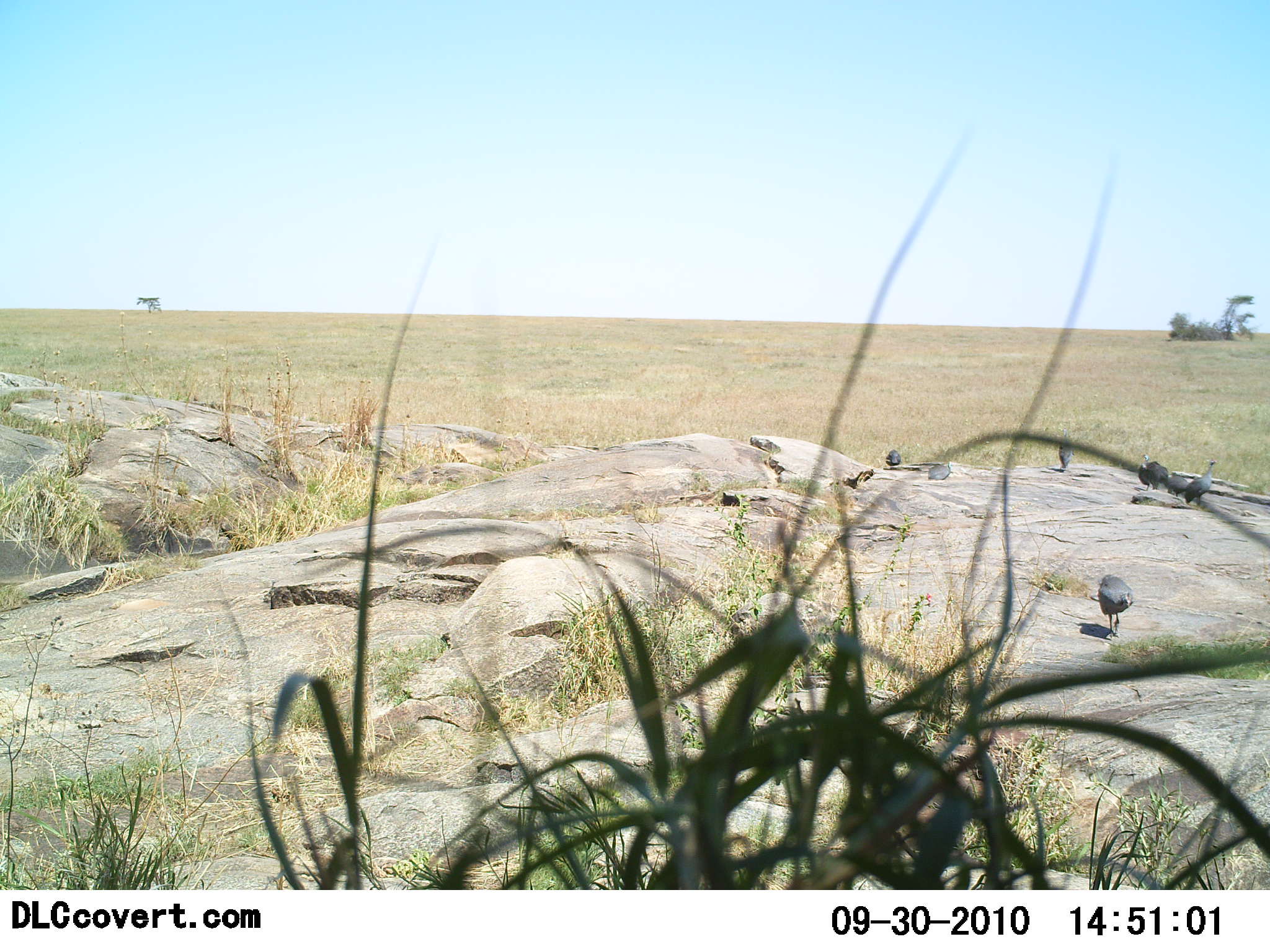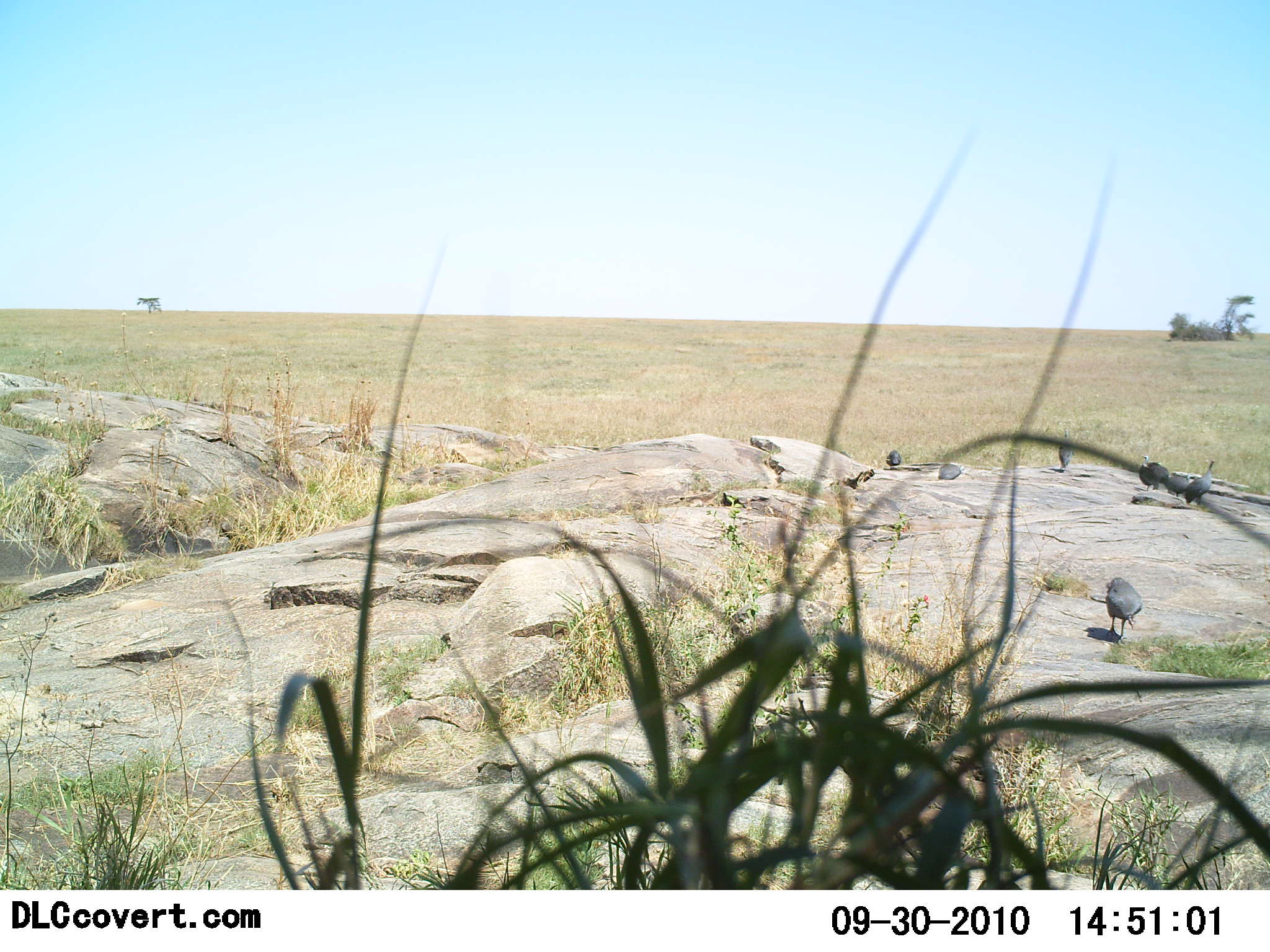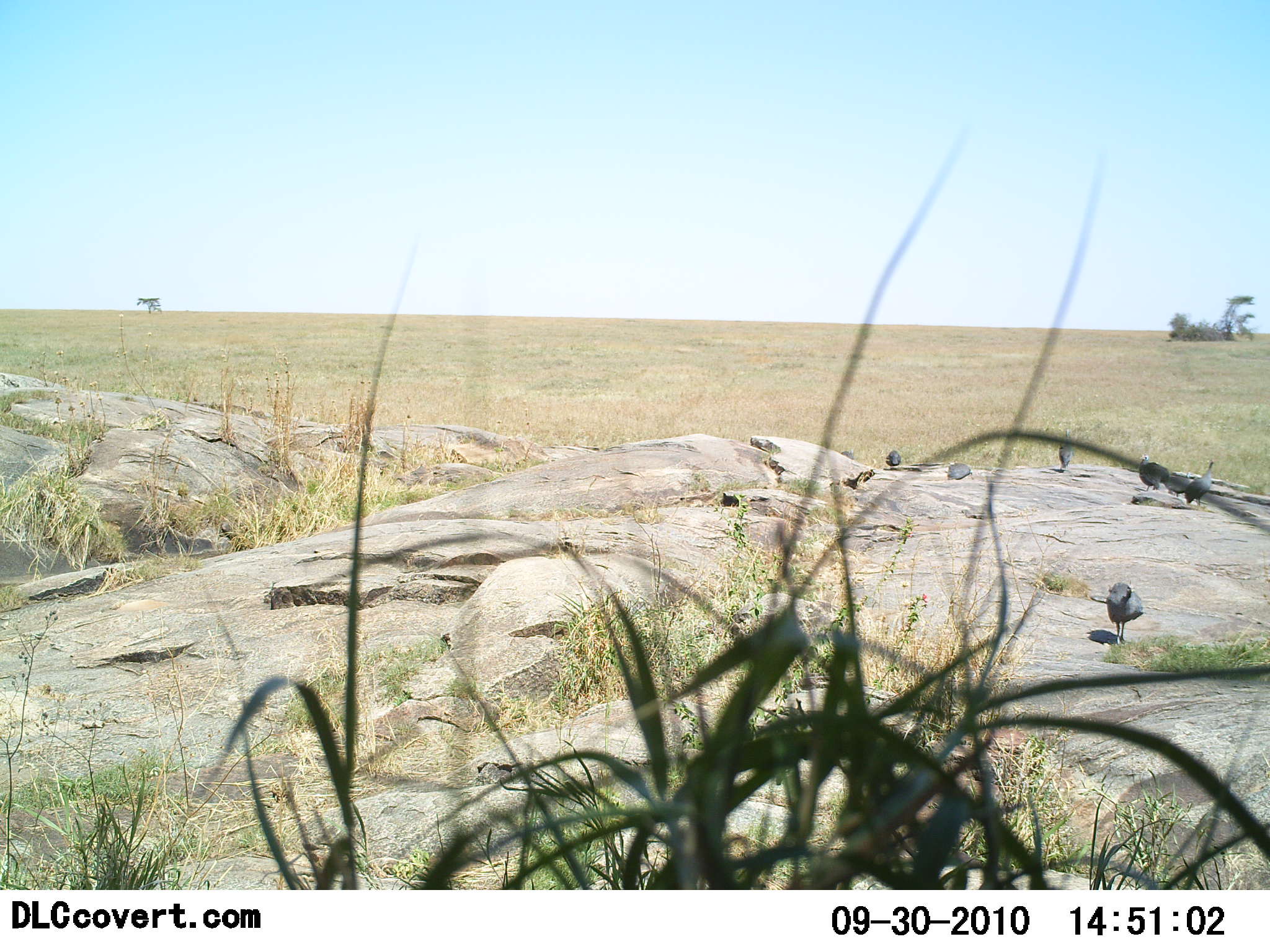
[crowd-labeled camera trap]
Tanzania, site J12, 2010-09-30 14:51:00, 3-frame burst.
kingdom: Animalia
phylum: Chordata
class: Aves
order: Galliformes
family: Numididae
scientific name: Numididae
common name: guinea fowl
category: guineafowl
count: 6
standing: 56%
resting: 31%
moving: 62%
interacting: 0%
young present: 0%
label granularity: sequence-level